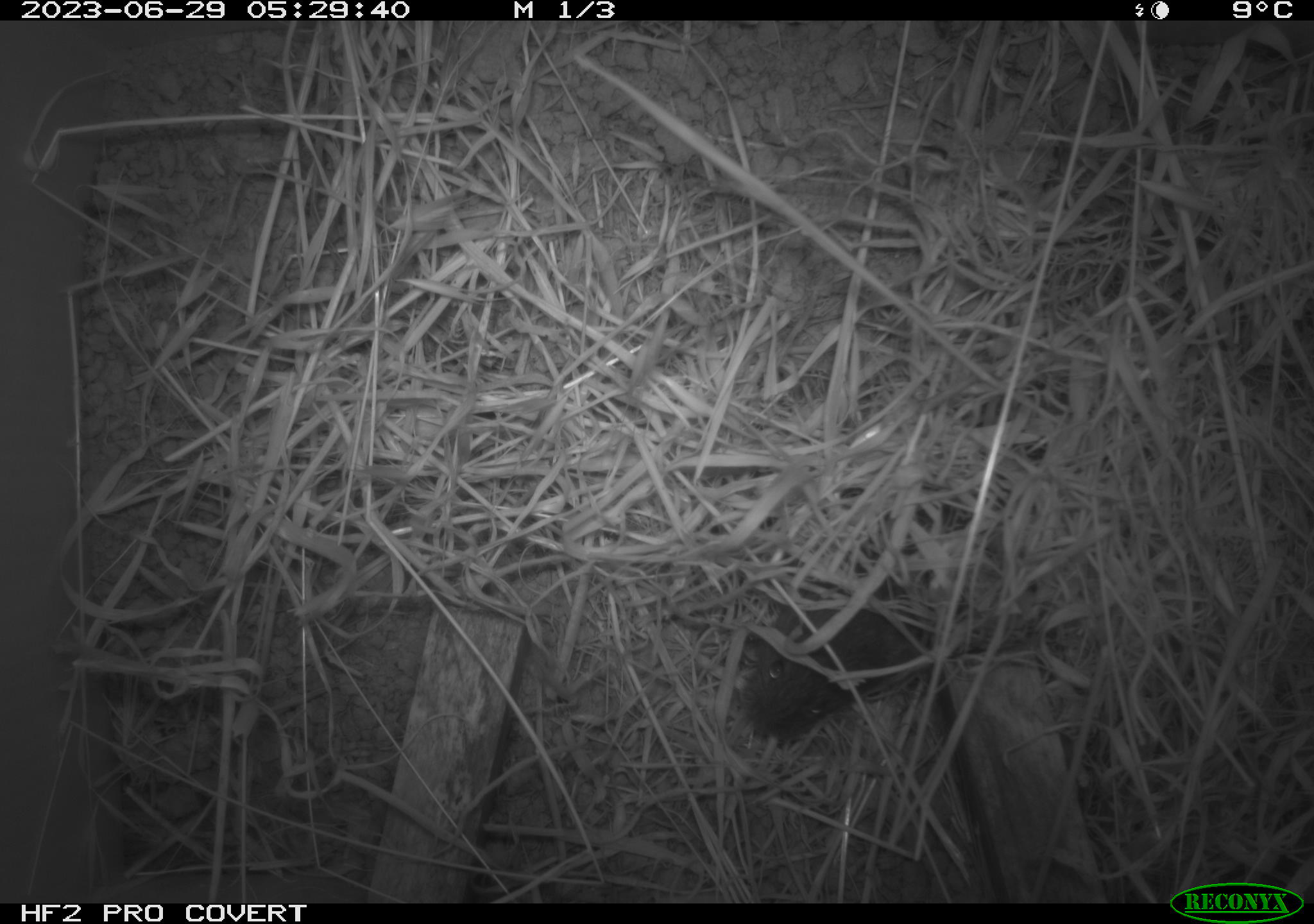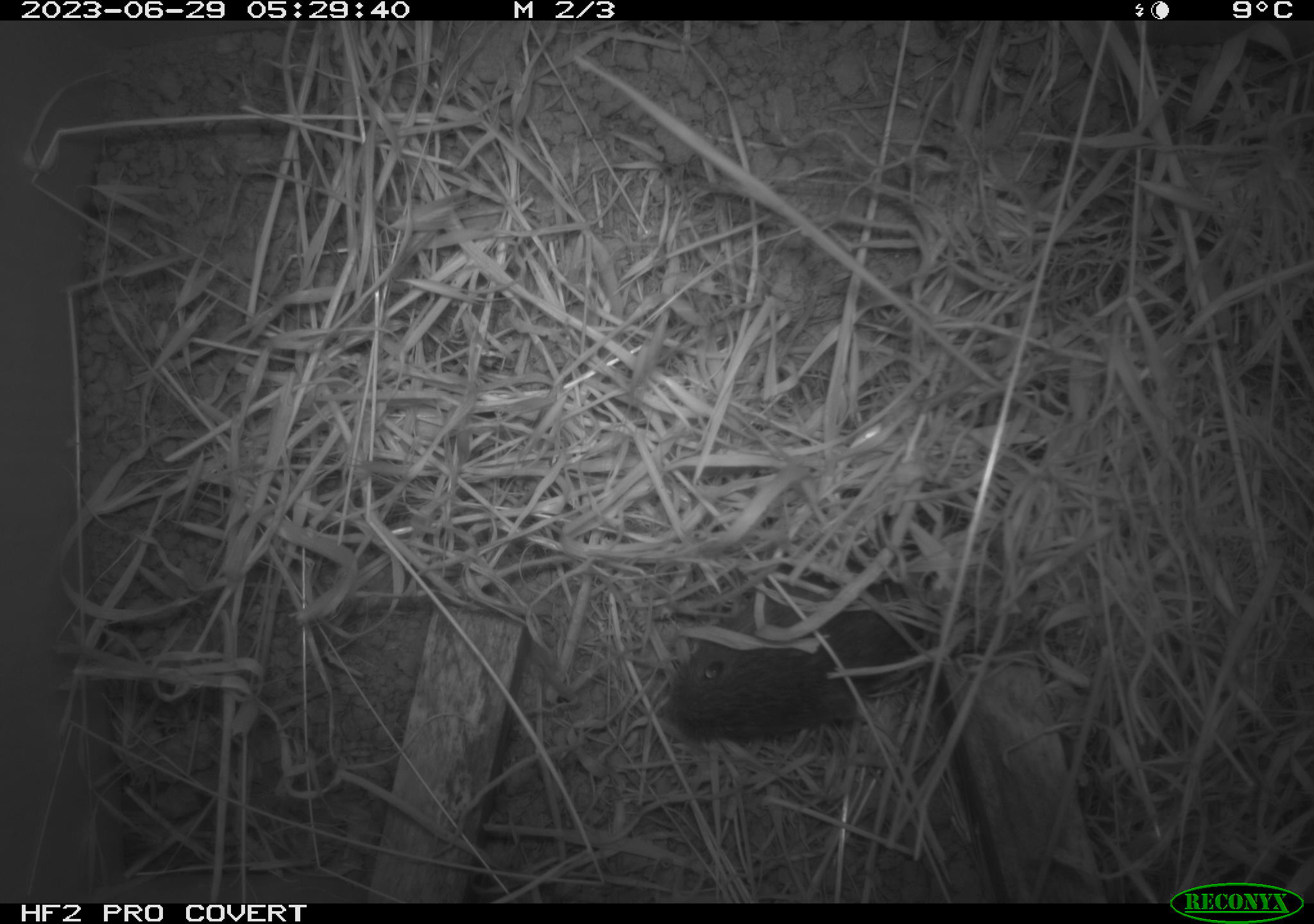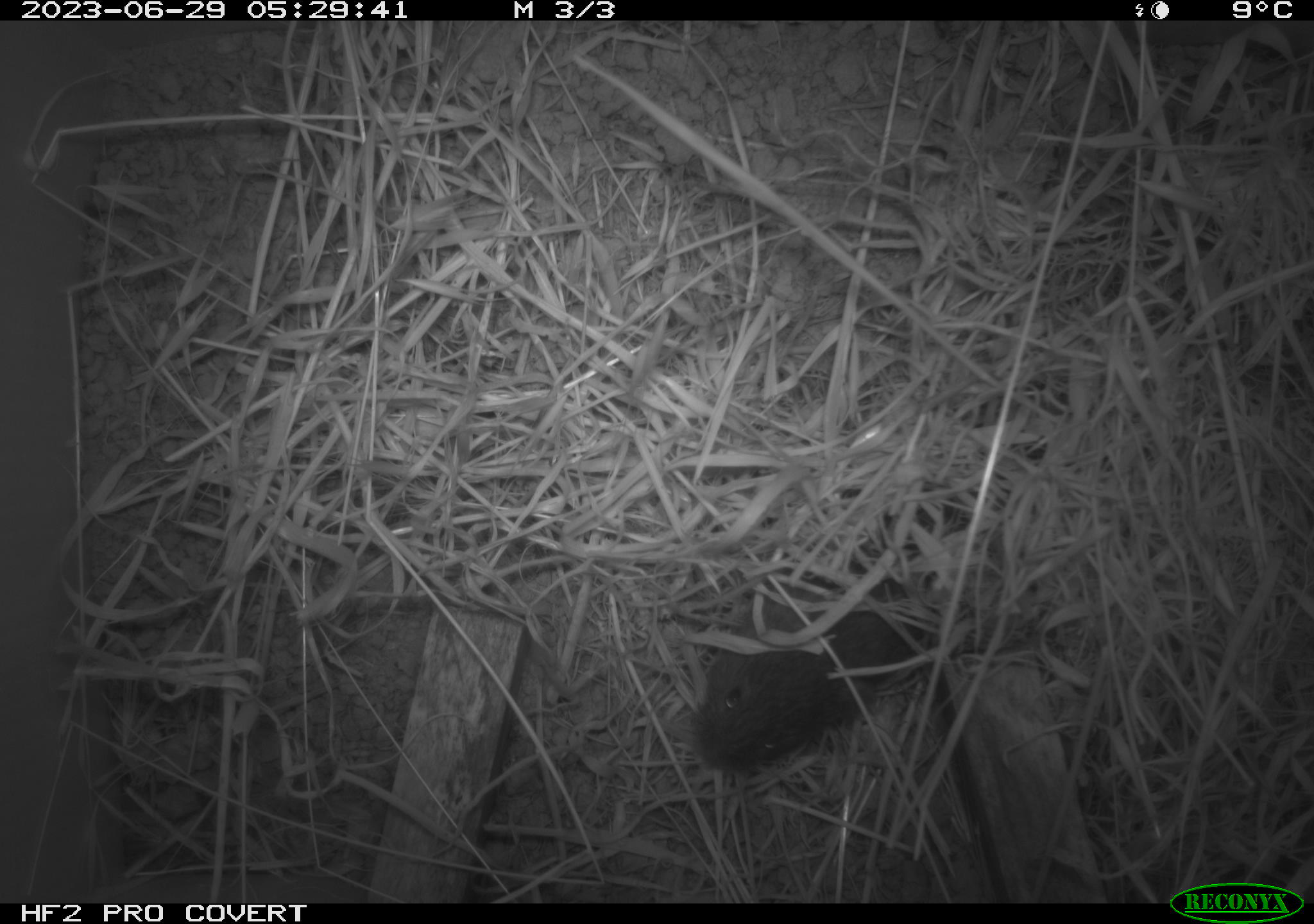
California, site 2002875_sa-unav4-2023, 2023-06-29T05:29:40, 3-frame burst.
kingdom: Animalia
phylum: Chordata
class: Mammalia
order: Rodentia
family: Cricetidae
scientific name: Arvicolinae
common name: voles, lemmings, and muskrats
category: arvicolinae subfamily